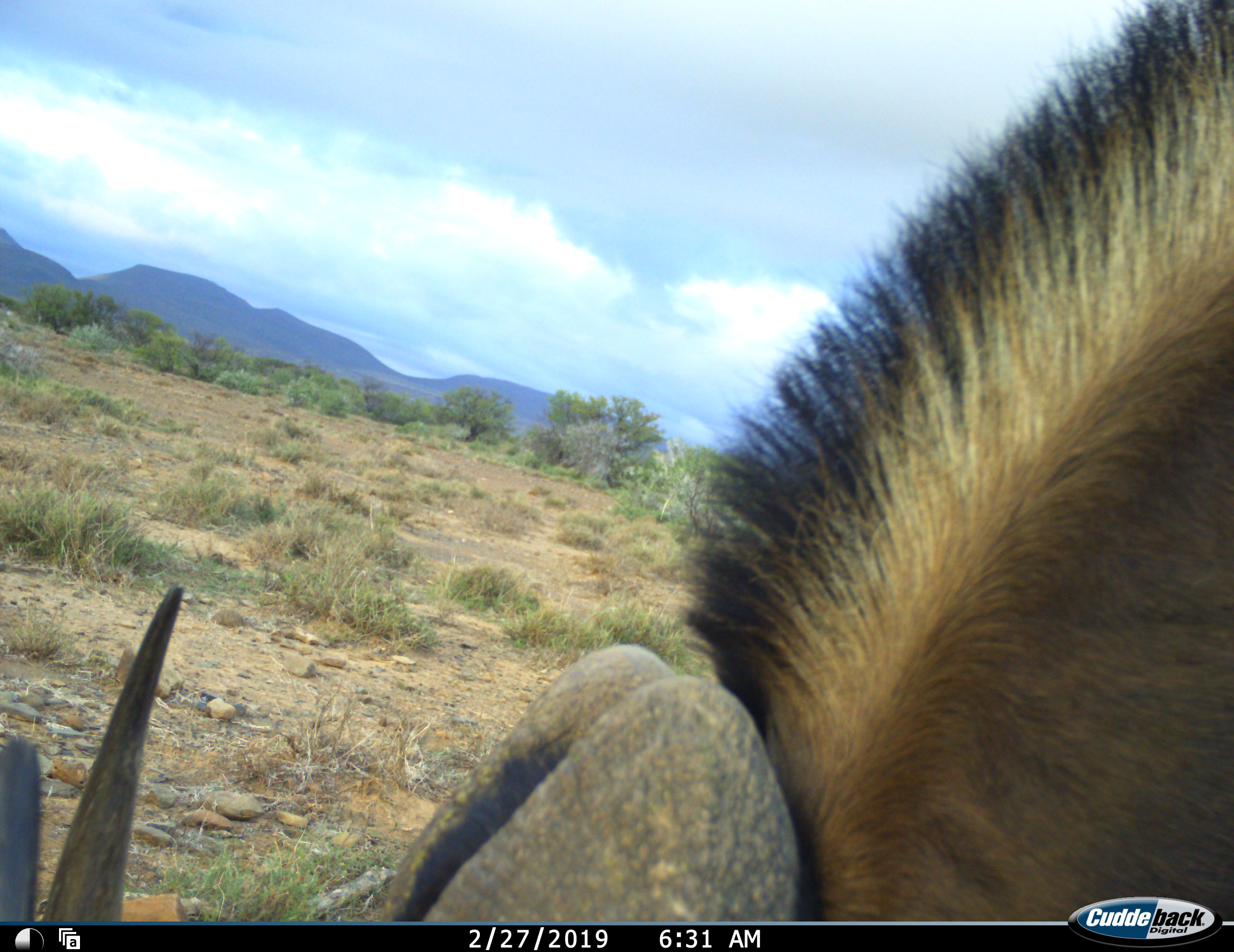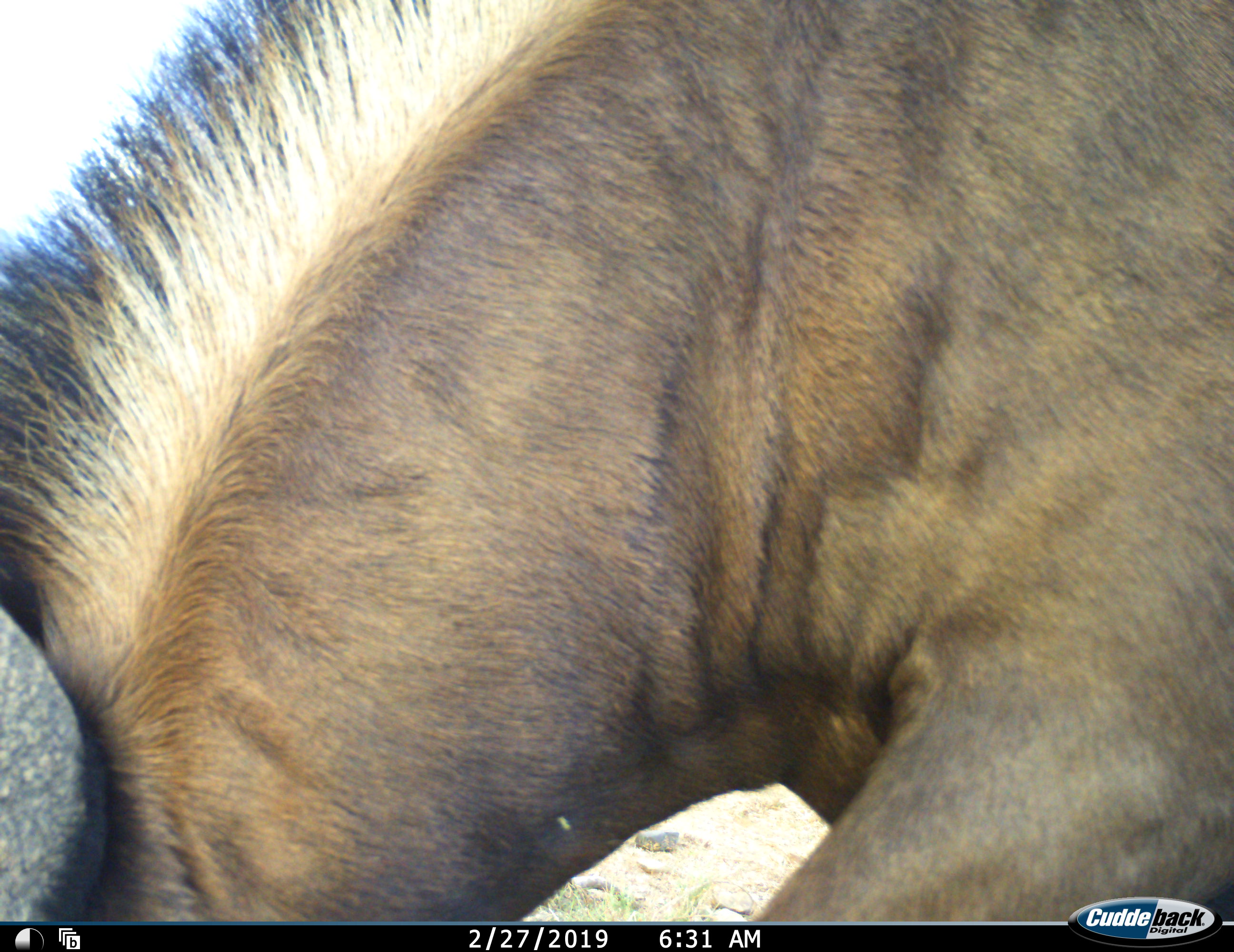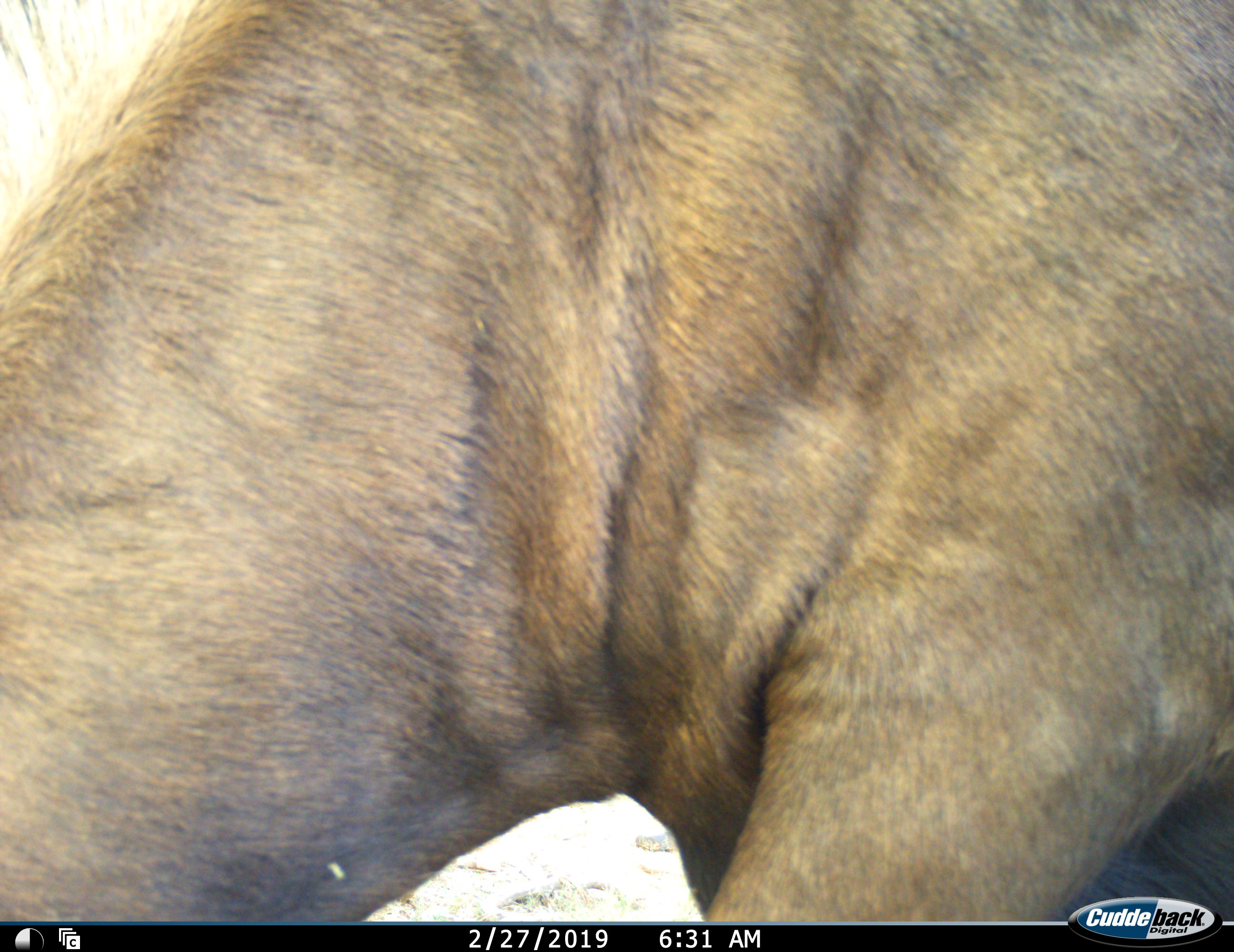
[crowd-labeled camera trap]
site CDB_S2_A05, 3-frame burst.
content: unidentified animal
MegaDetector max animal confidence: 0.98